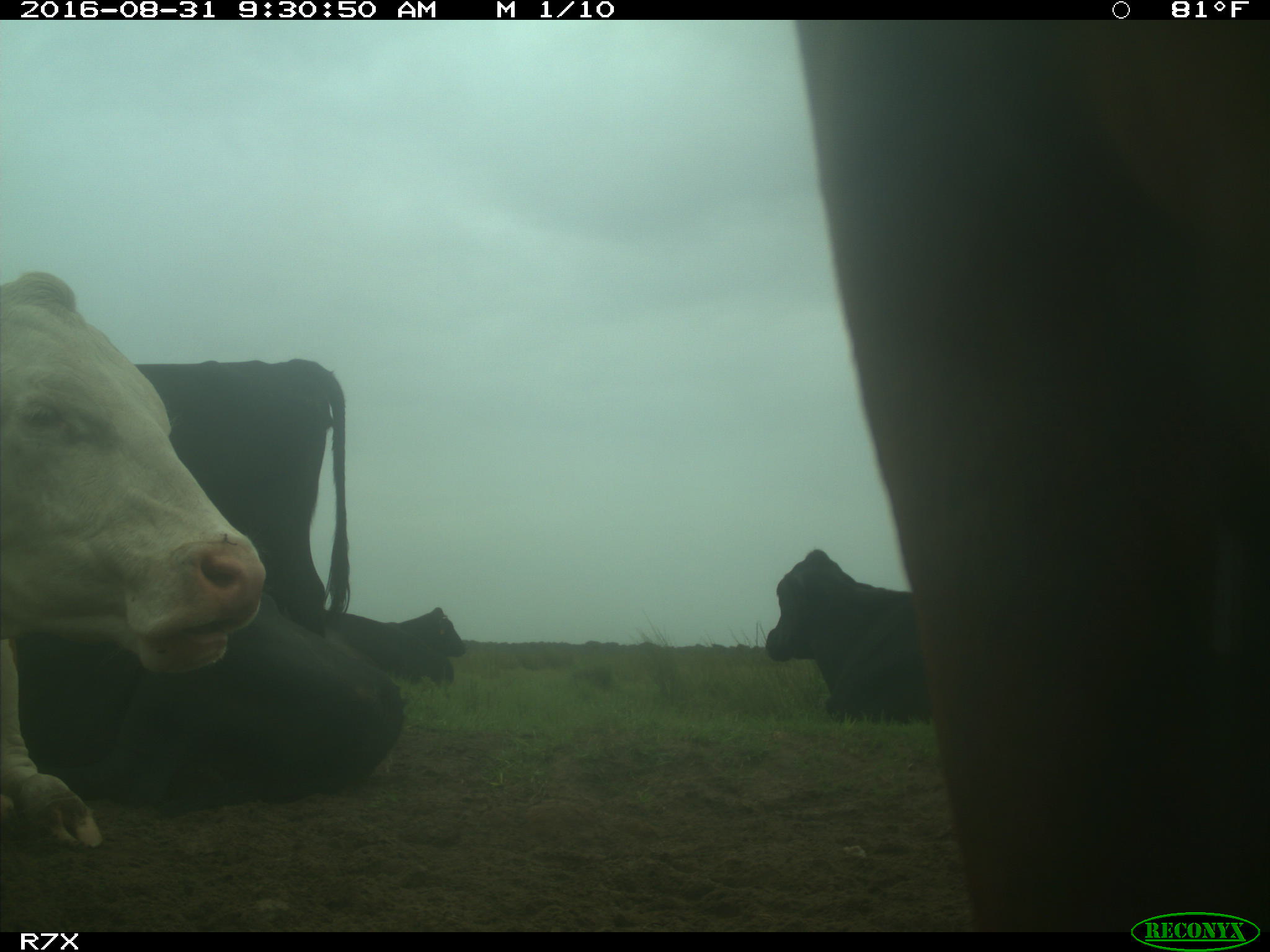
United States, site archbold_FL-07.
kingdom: Animalia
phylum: Chordata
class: Mammalia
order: Artiodactyla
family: Bovidae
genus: Bos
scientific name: Bos taurus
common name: domestic cow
Bos taurus (domestic cow).